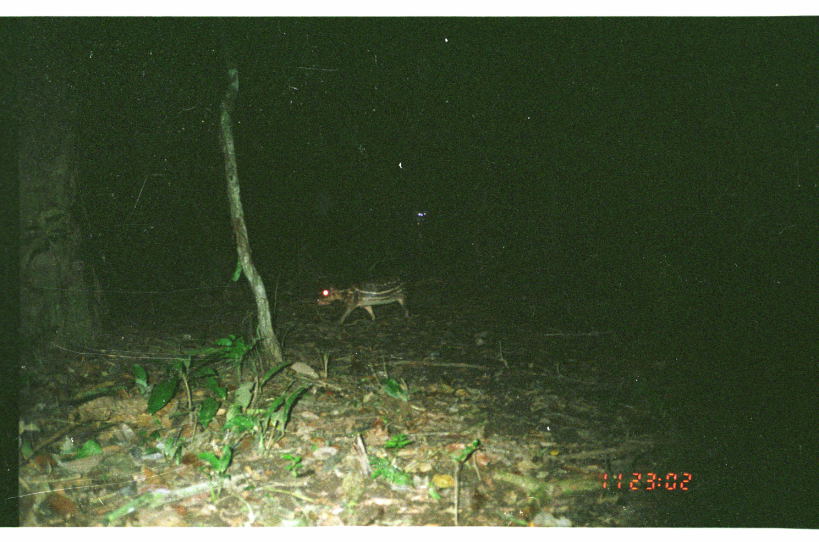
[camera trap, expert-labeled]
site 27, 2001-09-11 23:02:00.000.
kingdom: Animalia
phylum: Chordata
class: Mammalia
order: Rodentia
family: Cuniculidae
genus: Cuniculus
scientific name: Cuniculus paca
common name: spotted paca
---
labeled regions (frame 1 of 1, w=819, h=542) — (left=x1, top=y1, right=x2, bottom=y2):
cuniculus paca: (left=314, top=278, right=411, bottom=327)